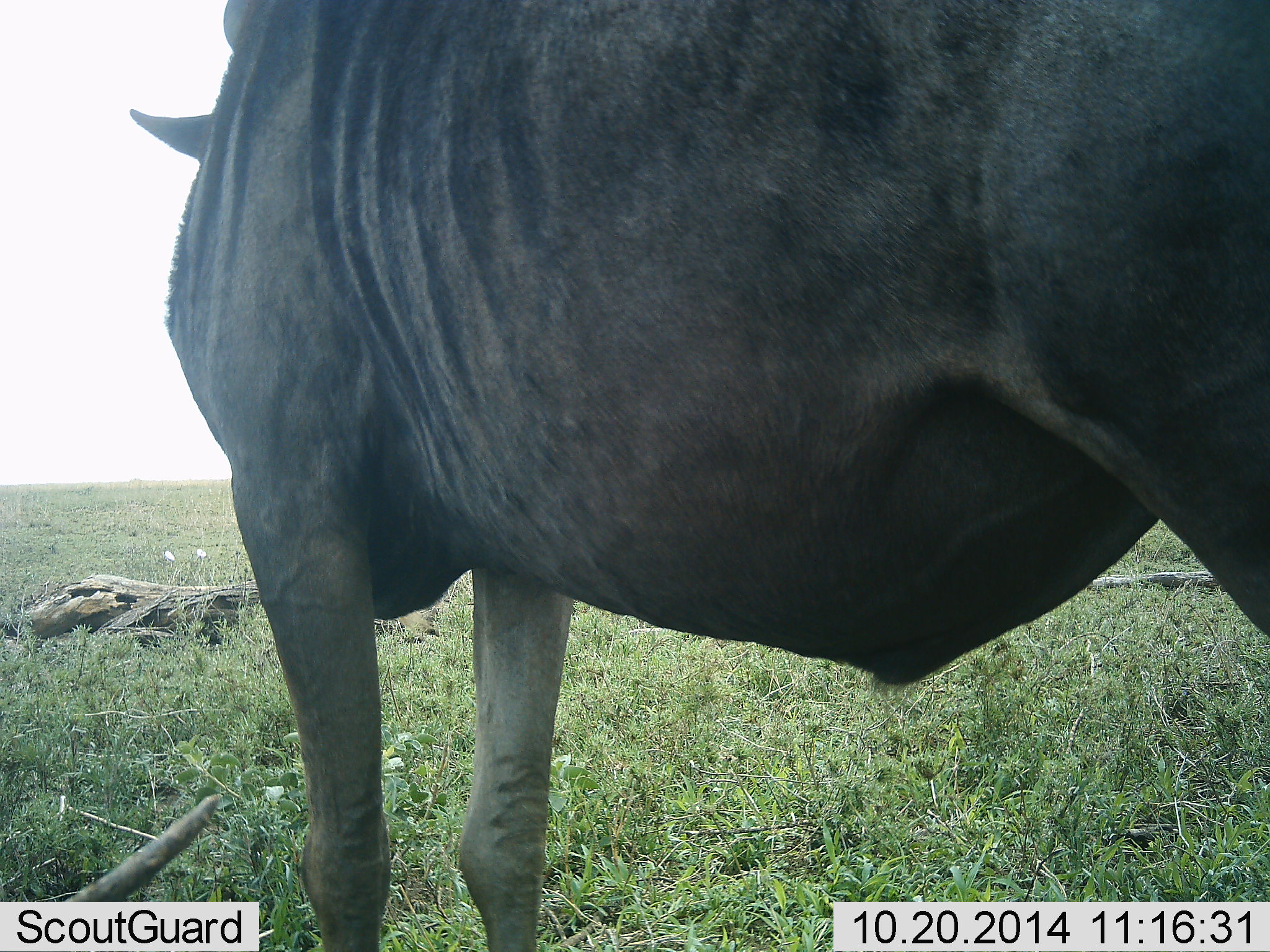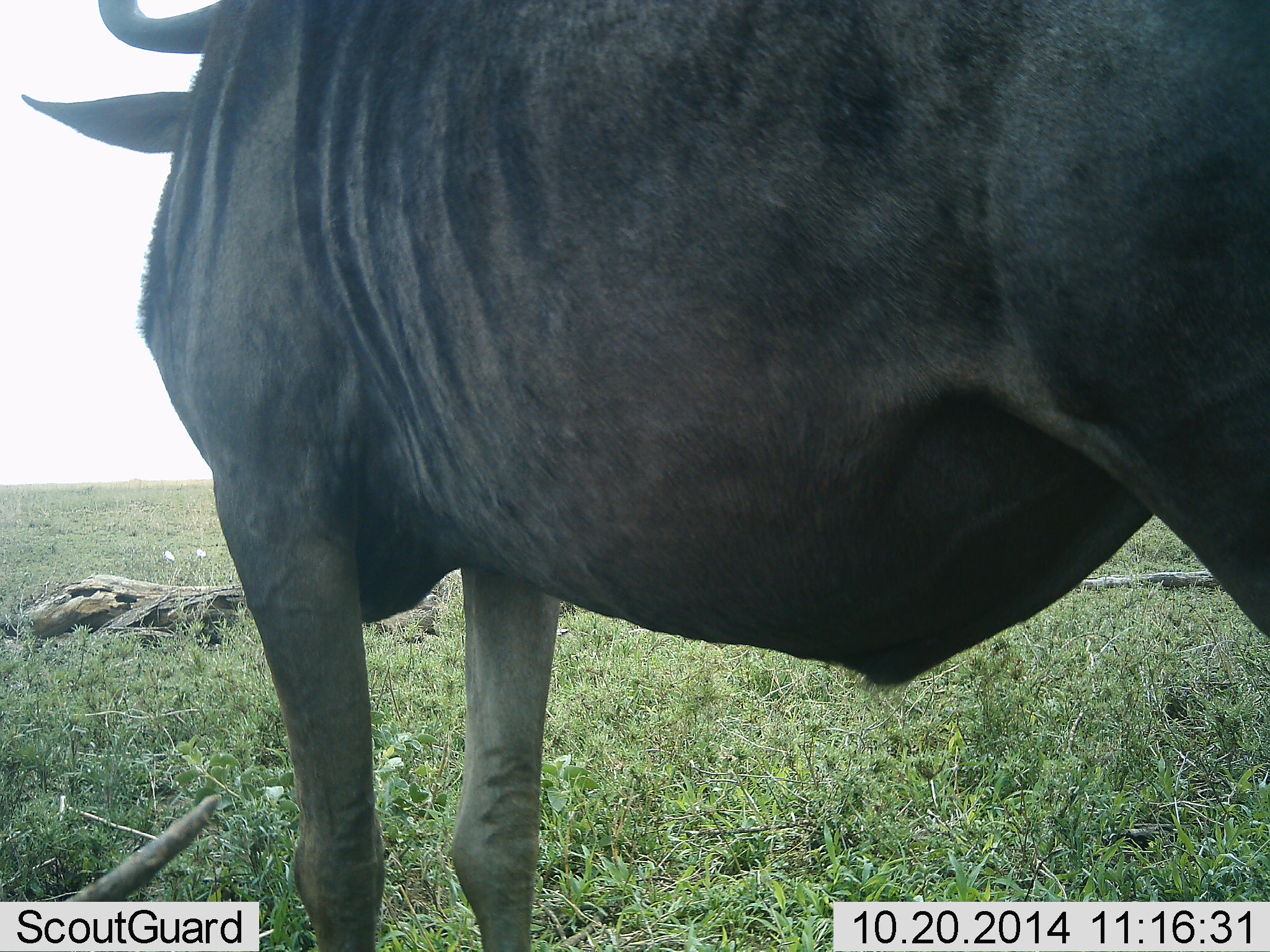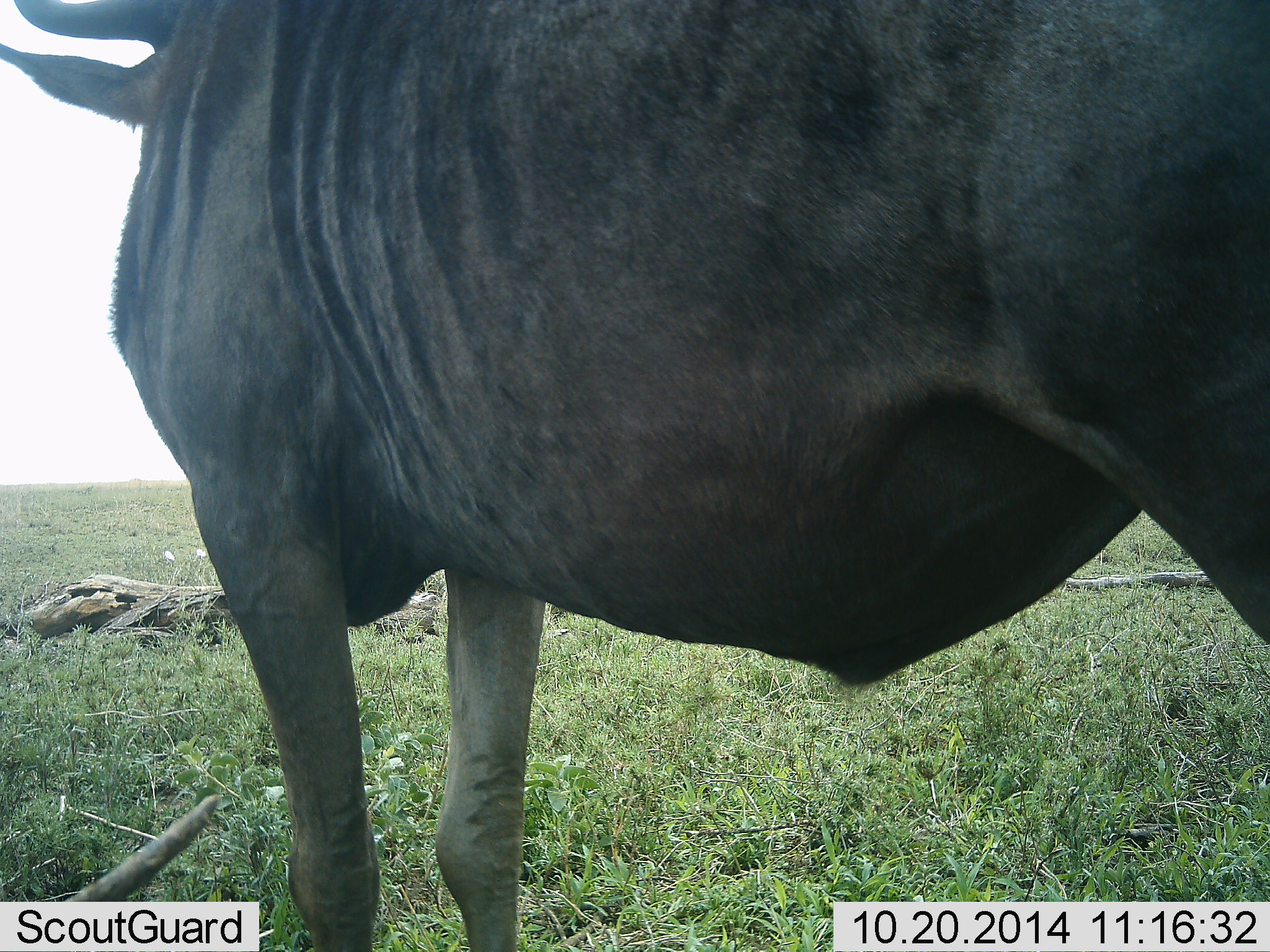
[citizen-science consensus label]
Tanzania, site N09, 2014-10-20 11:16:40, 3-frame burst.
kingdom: Animalia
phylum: Chordata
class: Mammalia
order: Artiodactyla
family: Bovidae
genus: Connochaetes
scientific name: Connochaetes taurinus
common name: blue wildebeest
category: wildebeest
Wildebeest (blue wildebeest) (Connochaetes taurinus), count 1. Behavior (volunteer vote fractions): standing 100%, resting 0%, moving 0%, interacting 0%. Young present (vote fraction): 0%. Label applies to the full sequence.